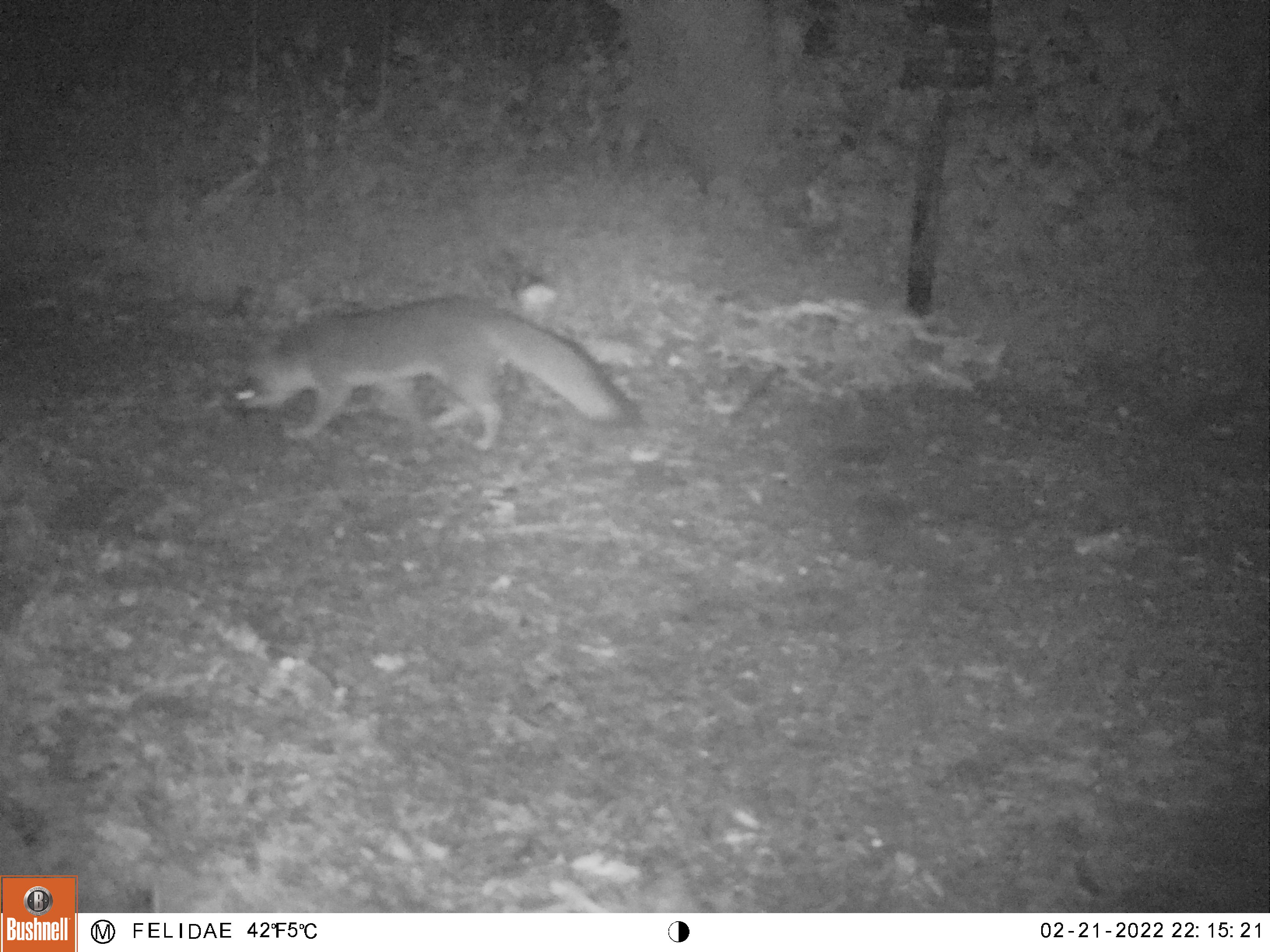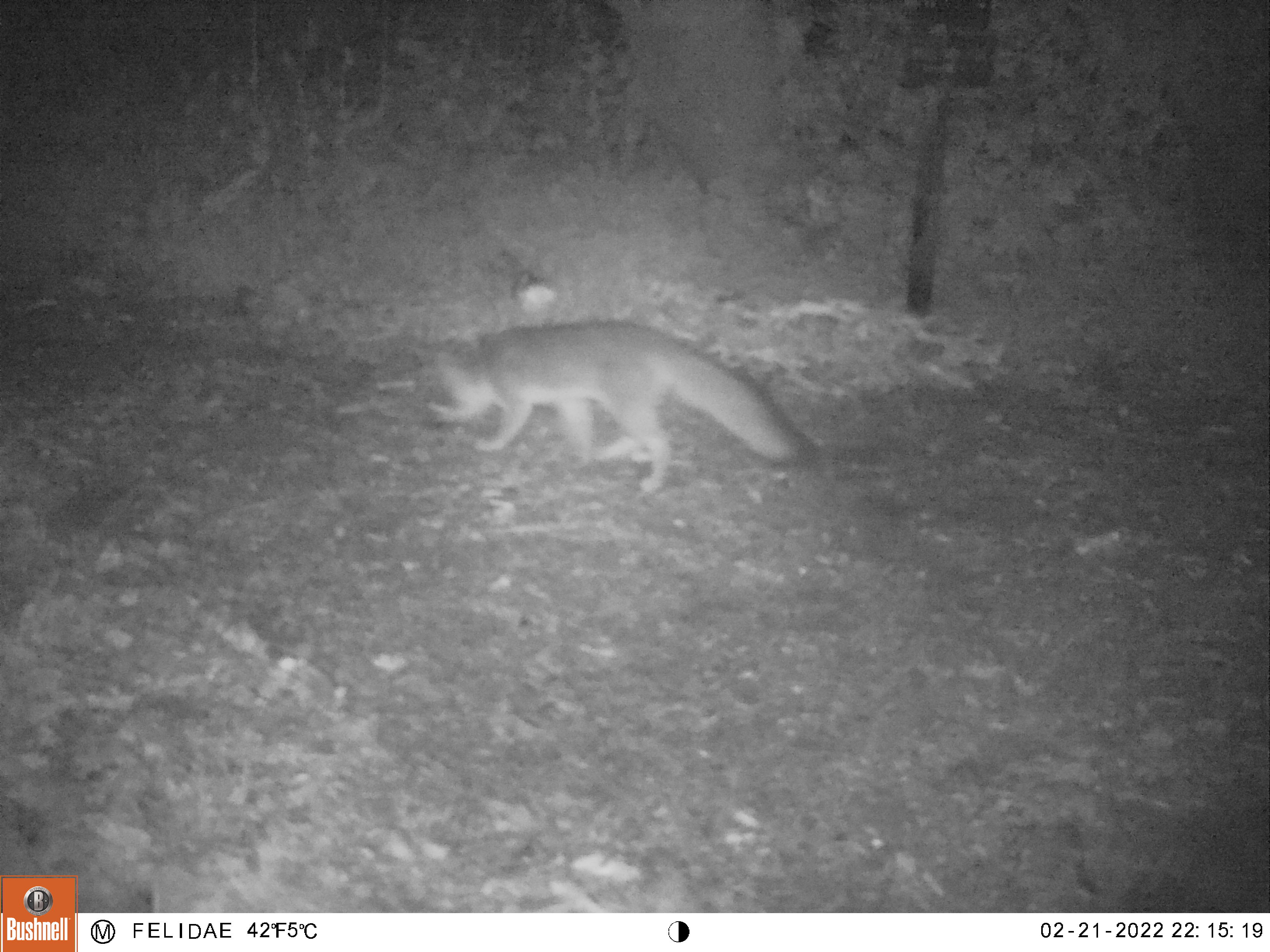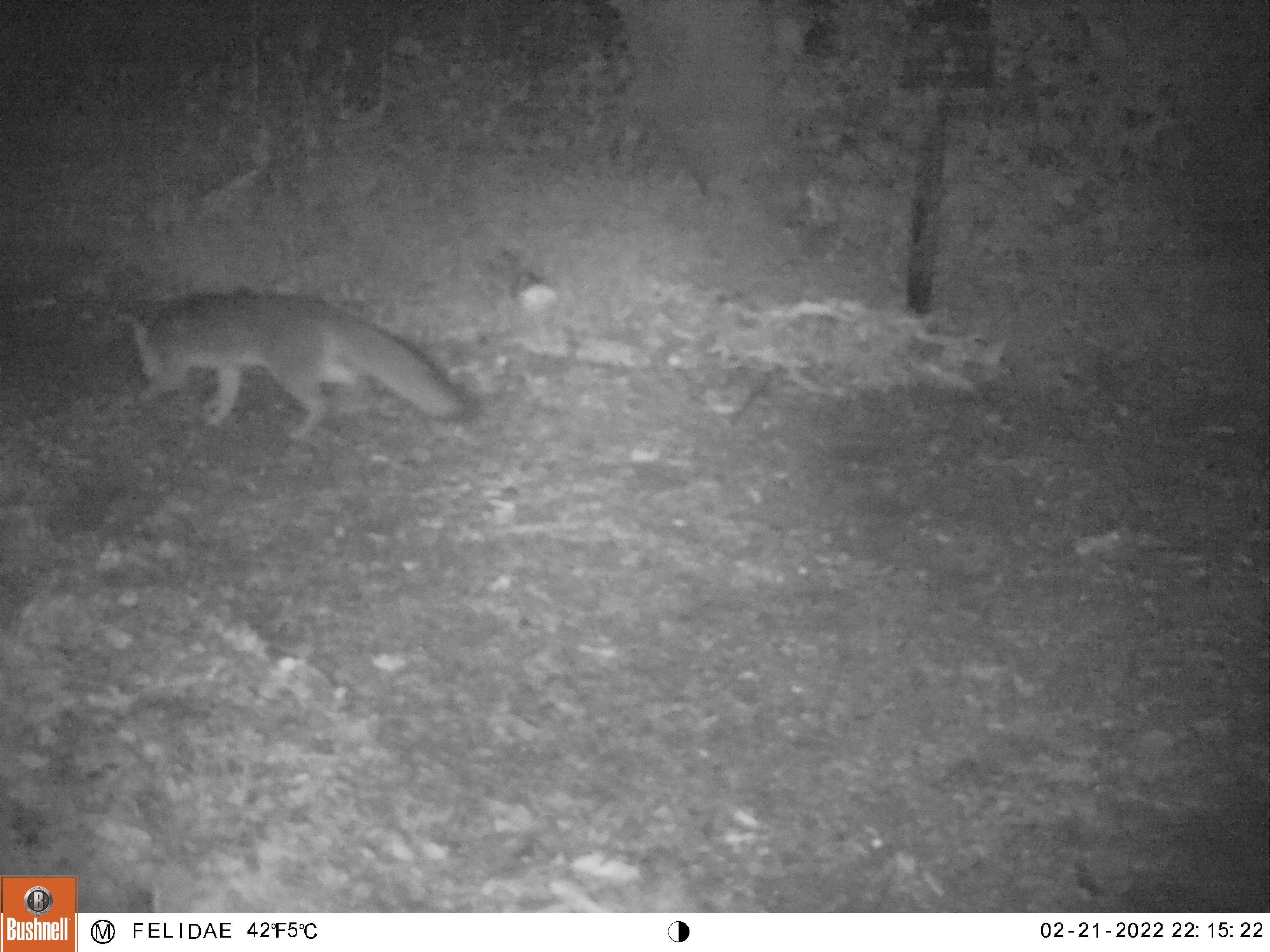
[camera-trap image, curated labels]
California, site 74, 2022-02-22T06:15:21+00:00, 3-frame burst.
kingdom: Animalia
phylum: Chordata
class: Mammalia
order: Carnivora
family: Canidae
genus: Urocyon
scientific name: Urocyon cinereoargenteus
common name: gray fox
Gray fox (Urocyon cinereoargenteus).